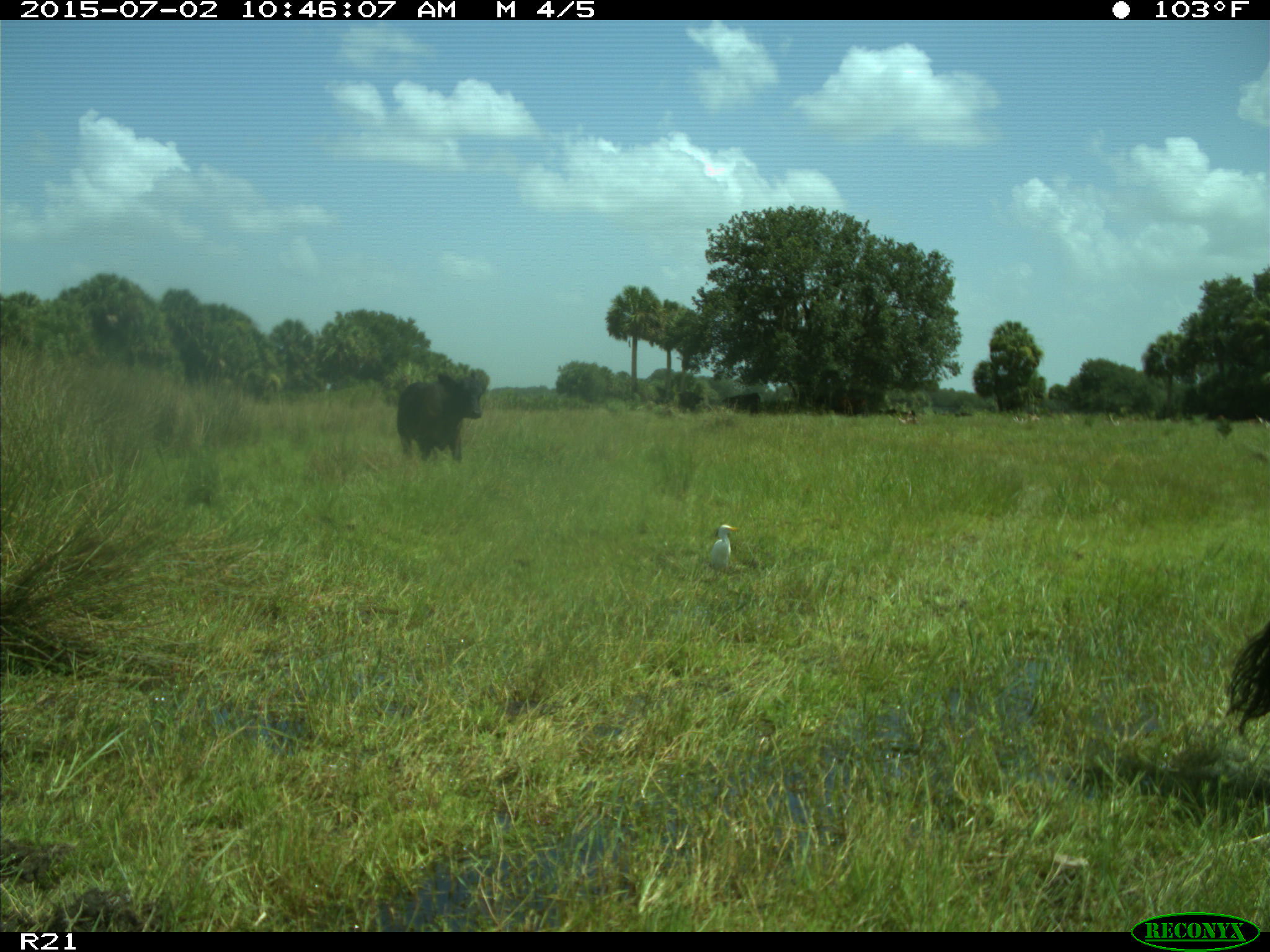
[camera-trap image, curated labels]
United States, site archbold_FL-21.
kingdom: Animalia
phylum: Chordata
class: Mammalia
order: Artiodactyla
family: Bovidae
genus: Bos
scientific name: Bos taurus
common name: domestic cow